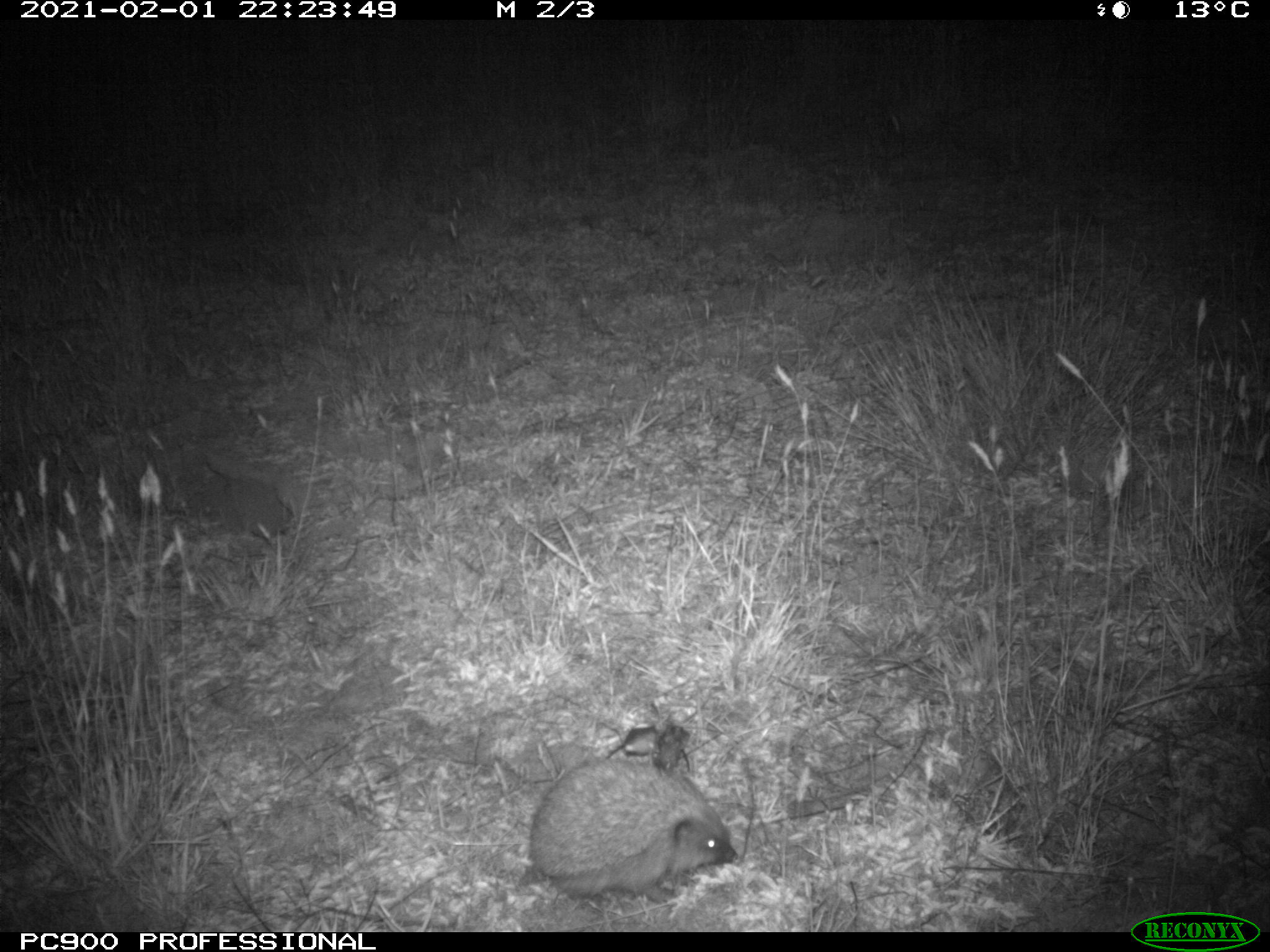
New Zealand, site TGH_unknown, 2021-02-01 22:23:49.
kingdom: Animalia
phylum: Chordata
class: Mammalia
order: Eulipotyphla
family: Erinaceidae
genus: Erinaceus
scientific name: Erinaceus europaeus europaeus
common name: european hedgehog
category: hedgehog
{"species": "hedgehog (european hedgehog) (Erinaceus europaeus europaeus)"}